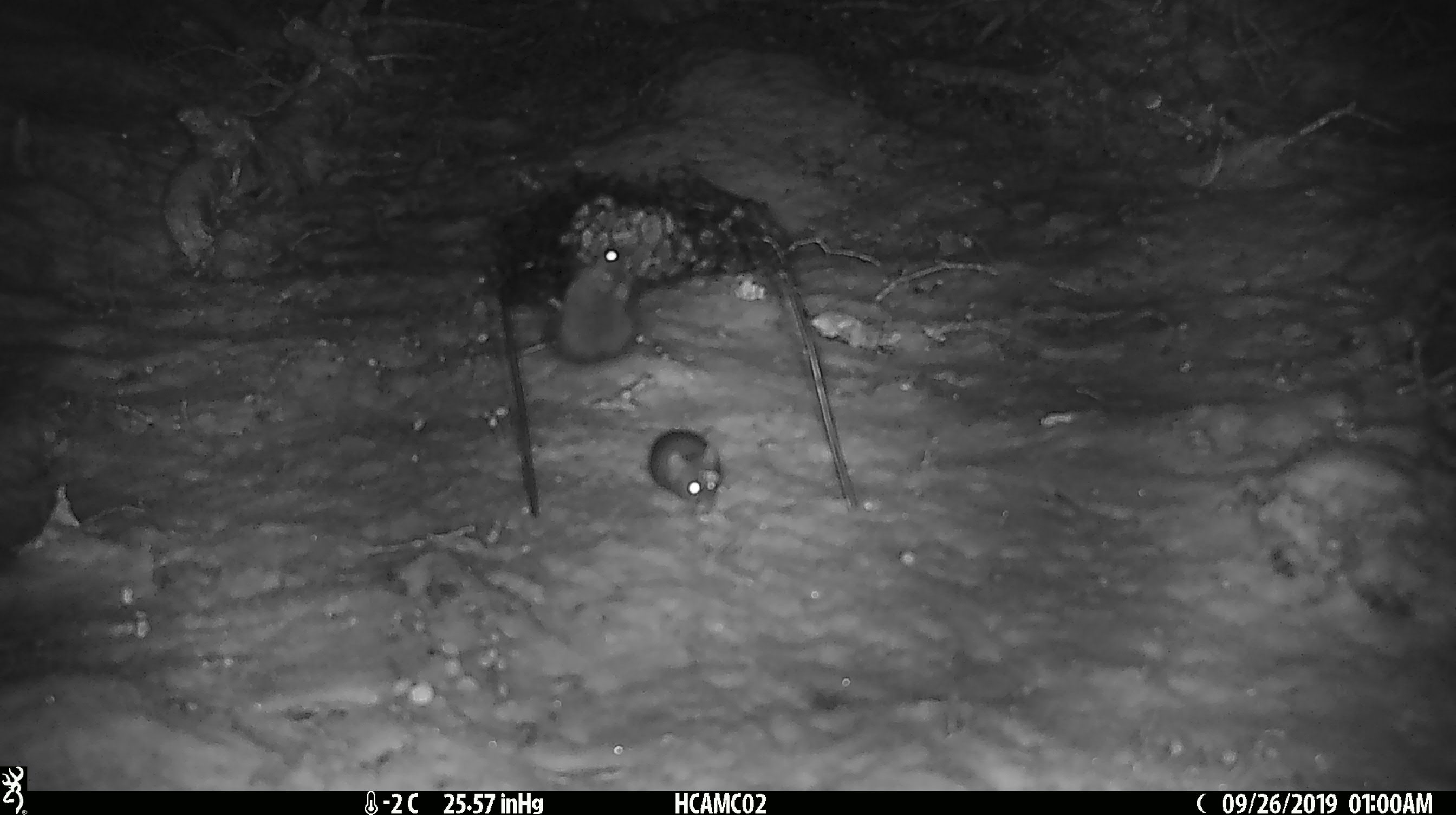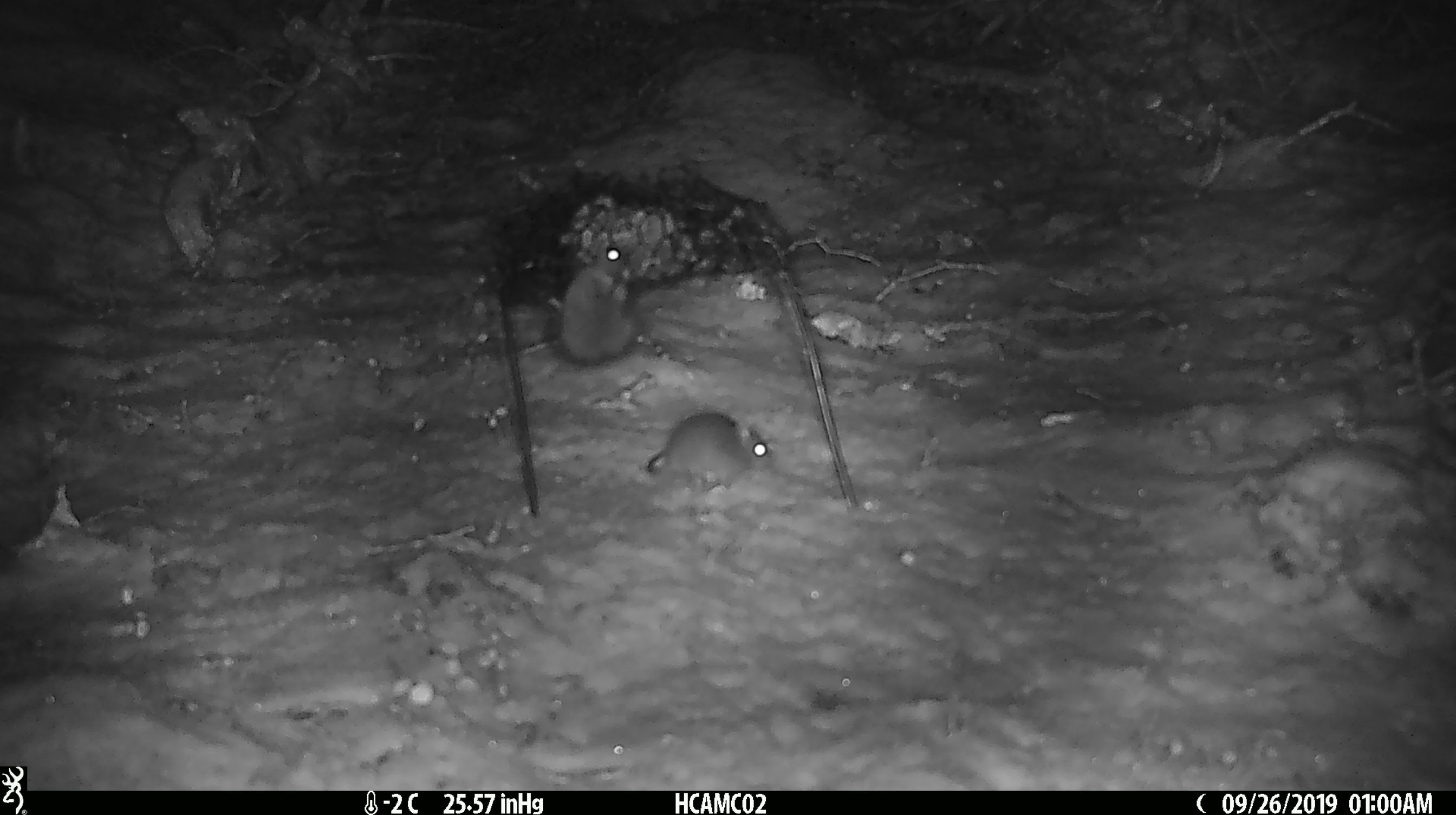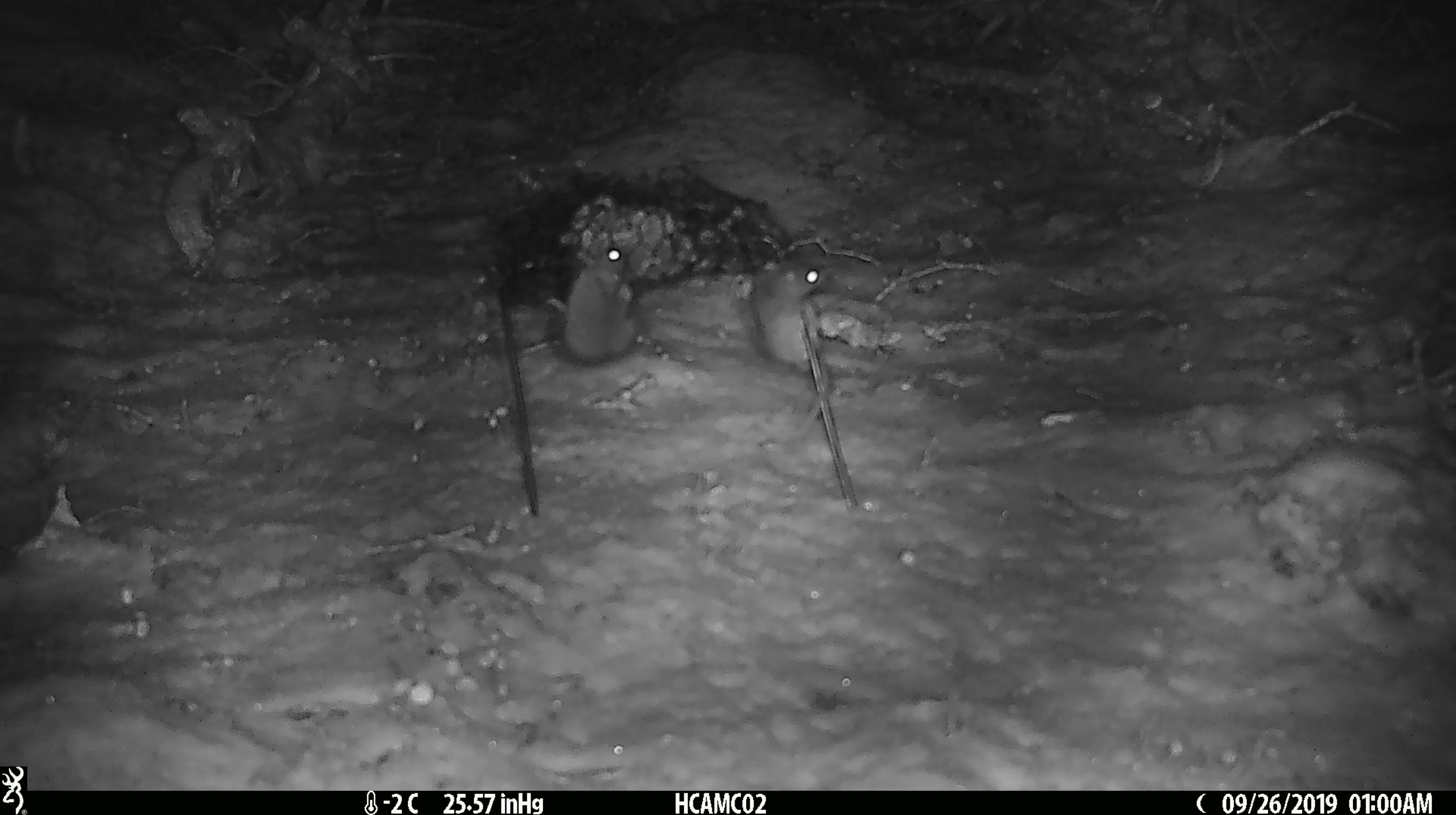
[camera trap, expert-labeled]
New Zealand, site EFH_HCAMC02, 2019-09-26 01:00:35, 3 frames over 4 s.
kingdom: Animalia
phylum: Chordata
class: Mammalia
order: Rodentia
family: Muridae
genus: Mus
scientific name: Mus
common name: mouse